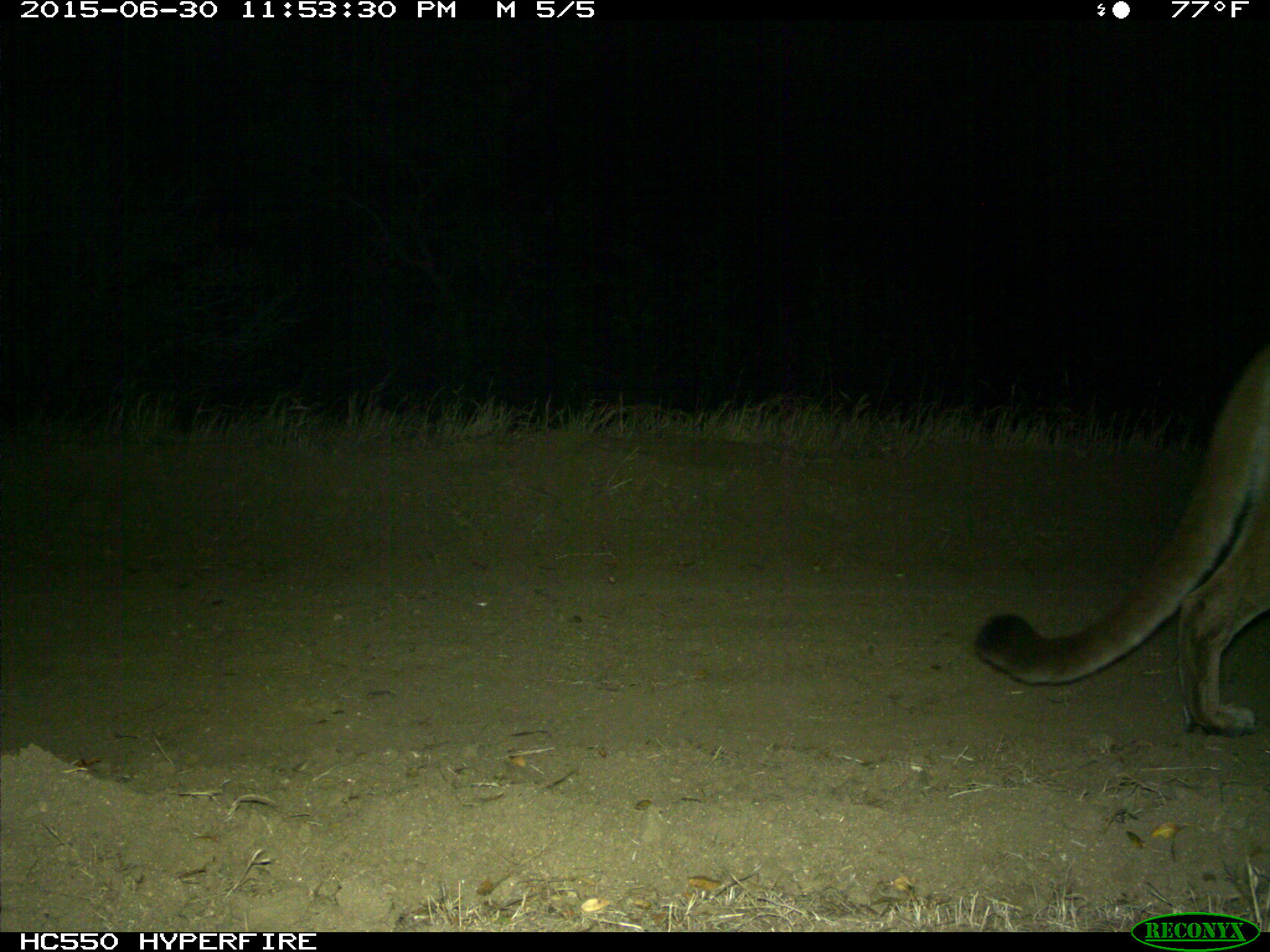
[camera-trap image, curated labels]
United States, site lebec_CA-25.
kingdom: Animalia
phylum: Chordata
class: Mammalia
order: Carnivora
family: Felidae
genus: Puma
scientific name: Puma concolor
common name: mountain lion